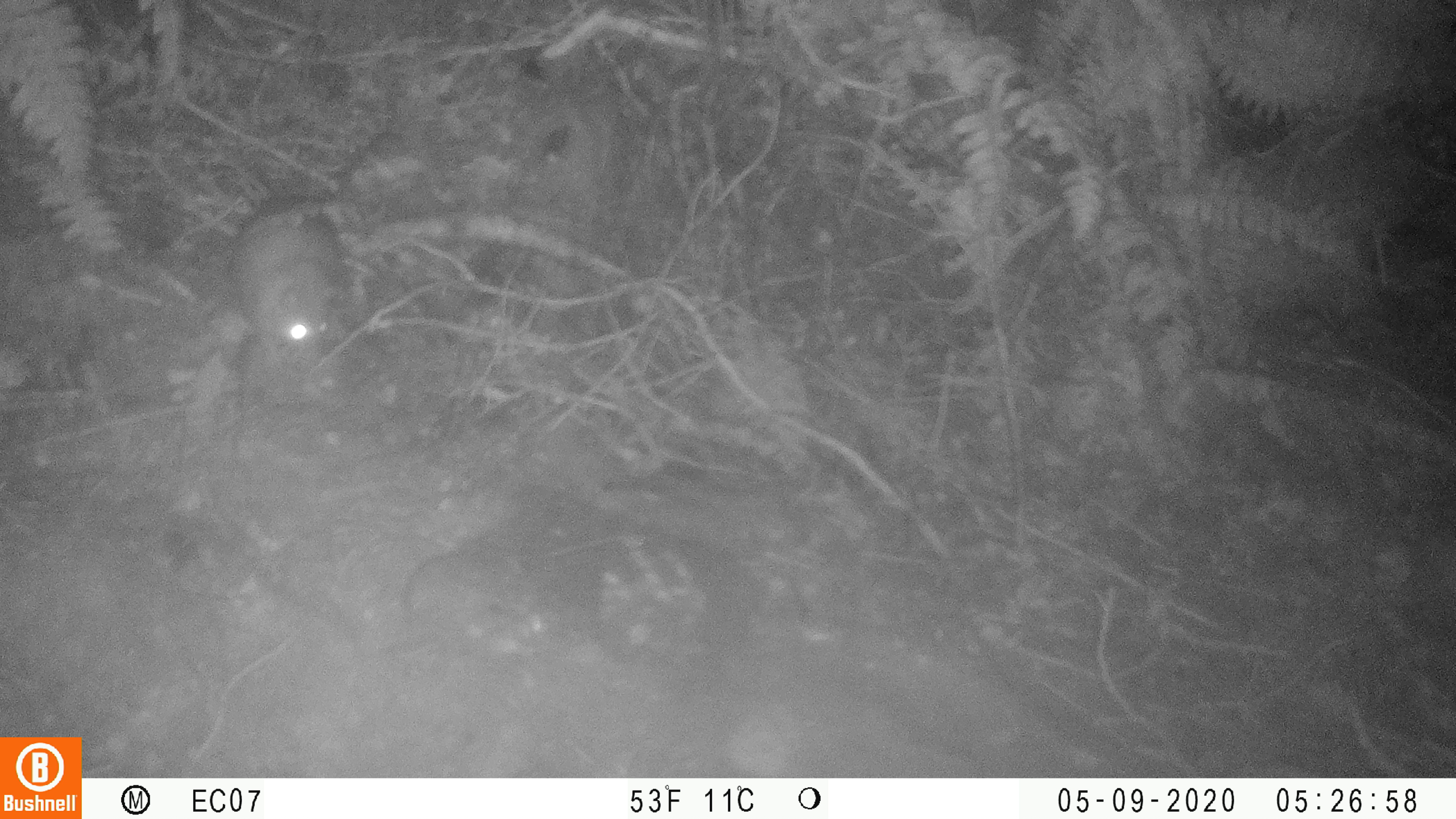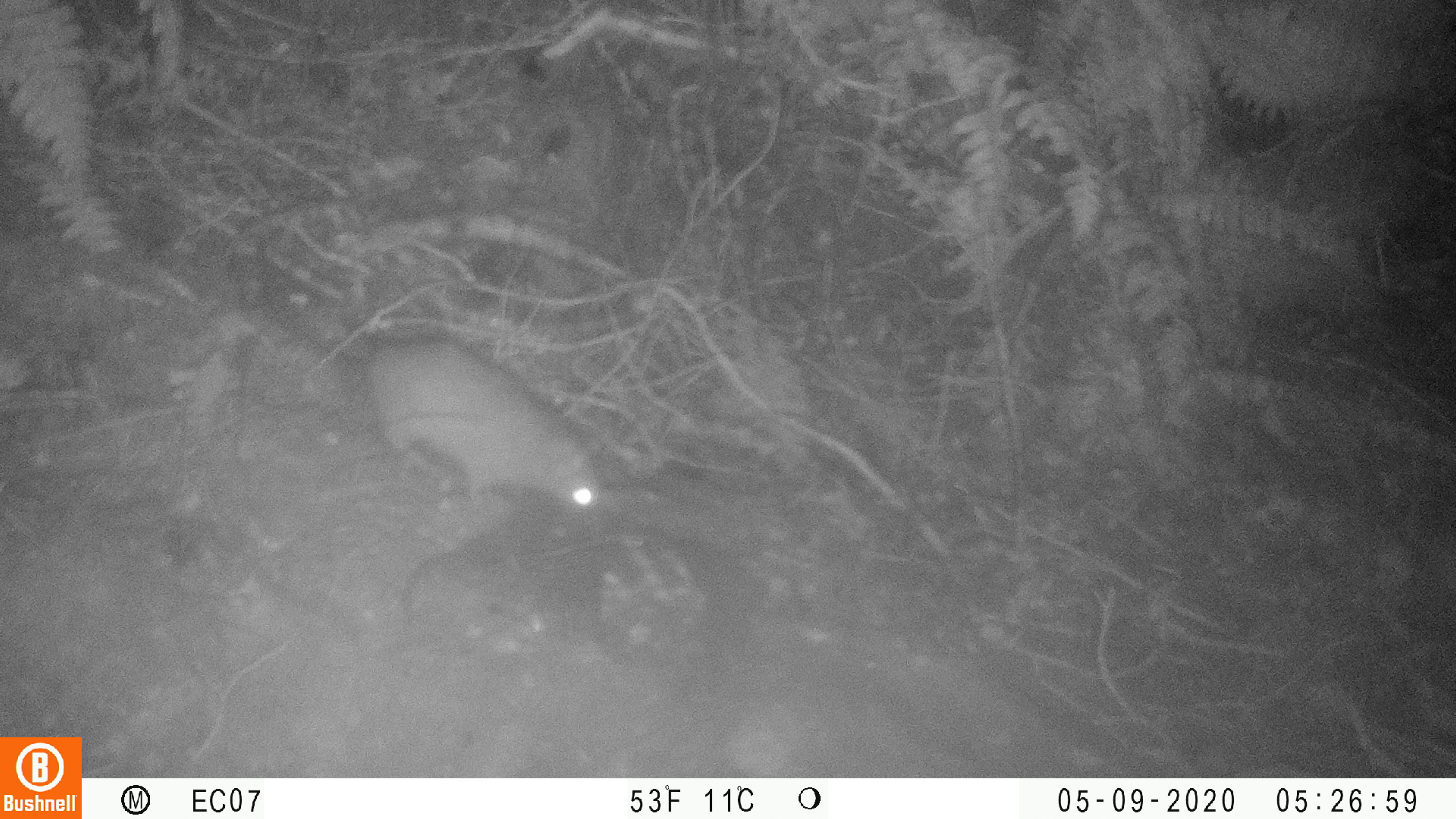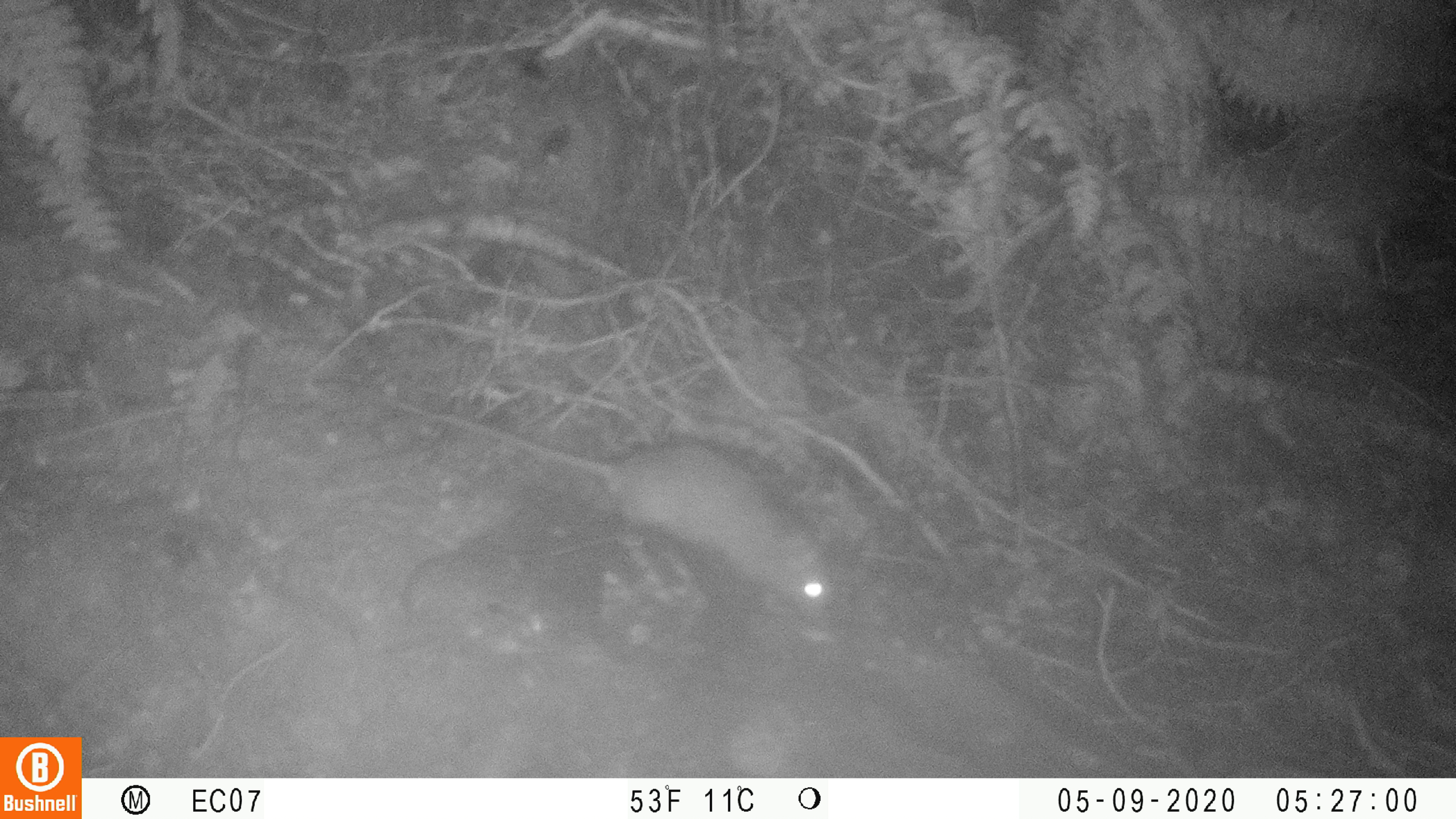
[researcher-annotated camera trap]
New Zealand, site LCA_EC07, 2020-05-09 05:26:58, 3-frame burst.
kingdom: Animalia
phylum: Chordata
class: Mammalia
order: Rodentia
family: Muridae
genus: Rattus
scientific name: Rattus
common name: rat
Rat (Rattus).